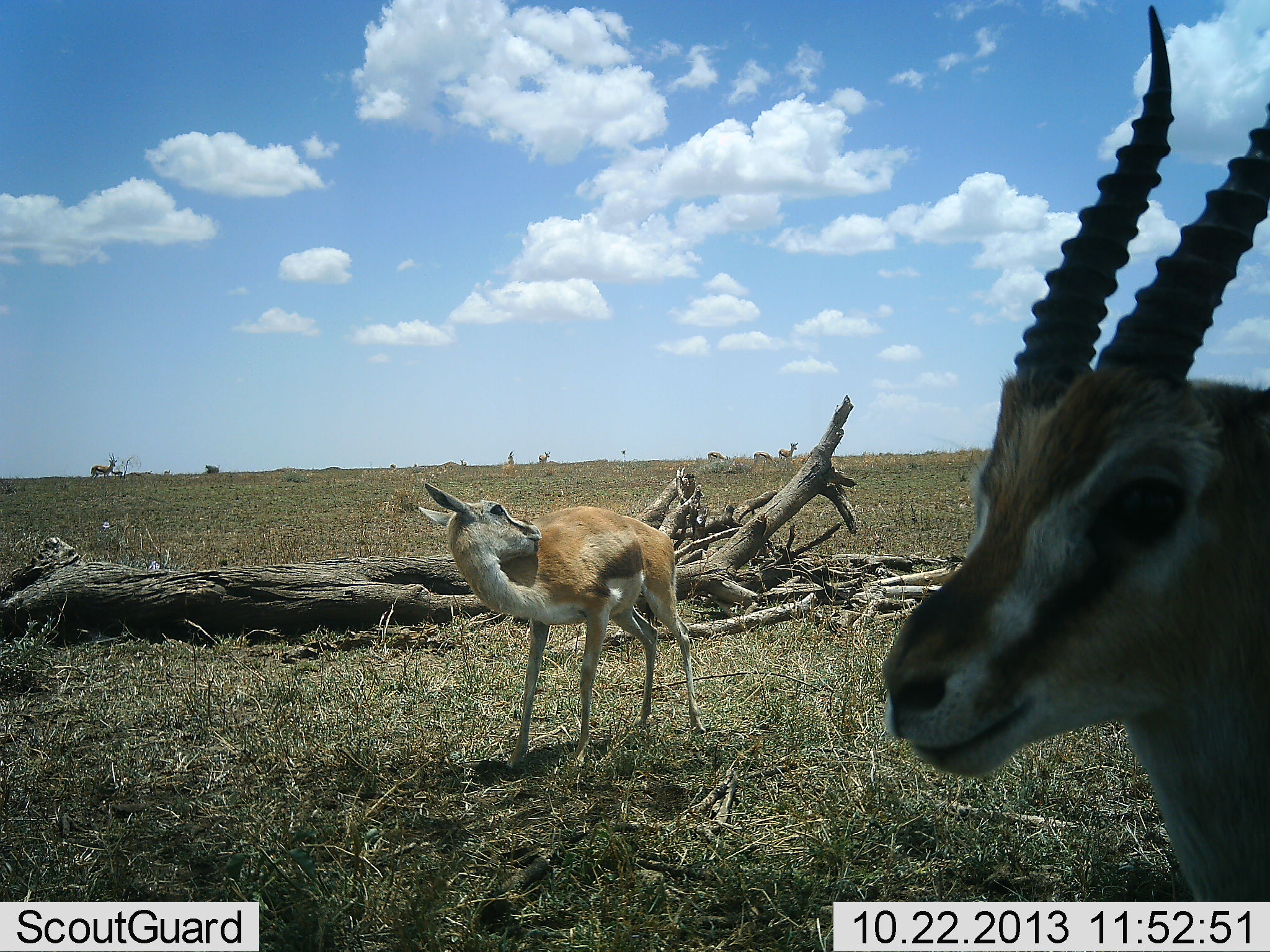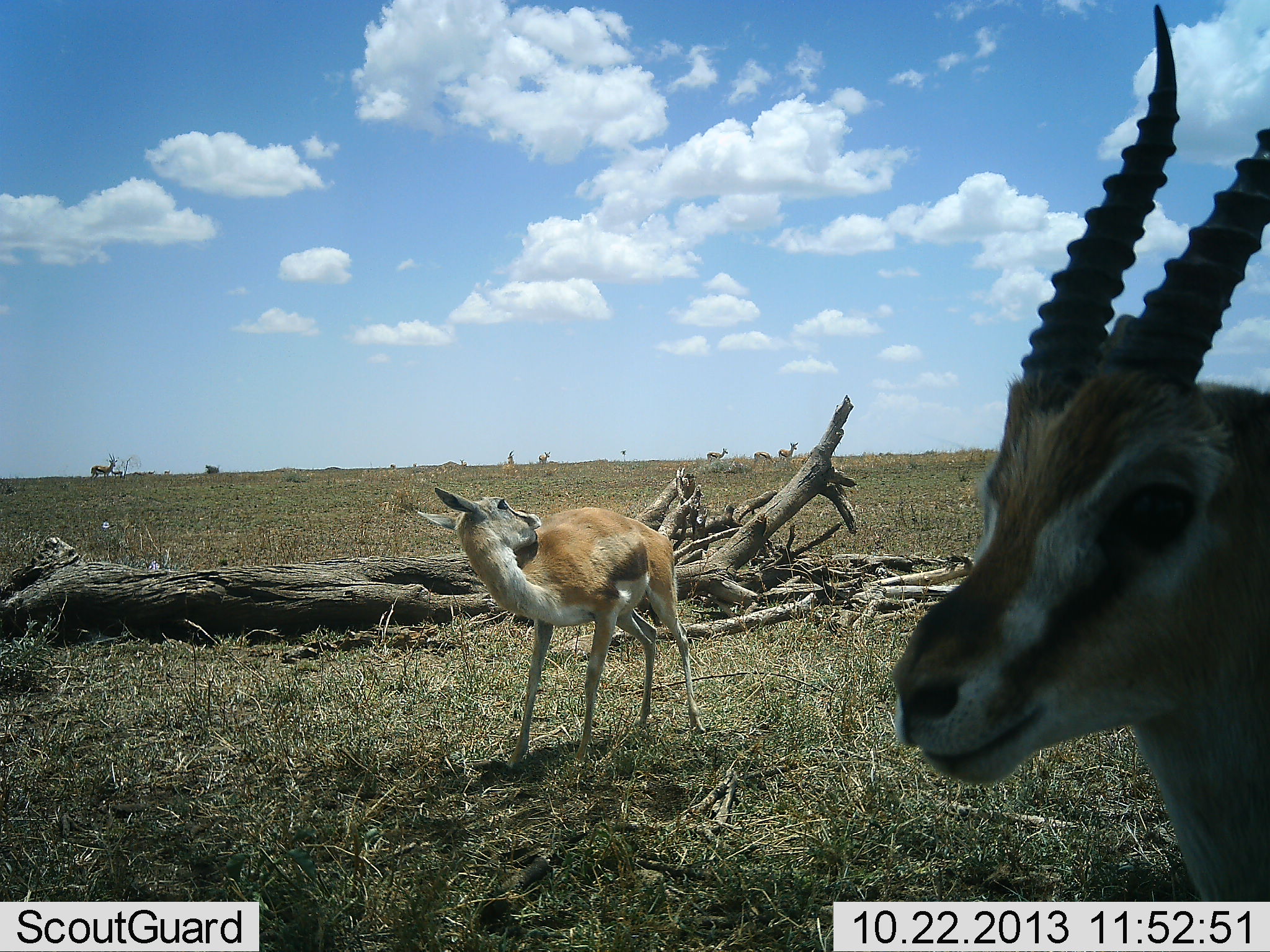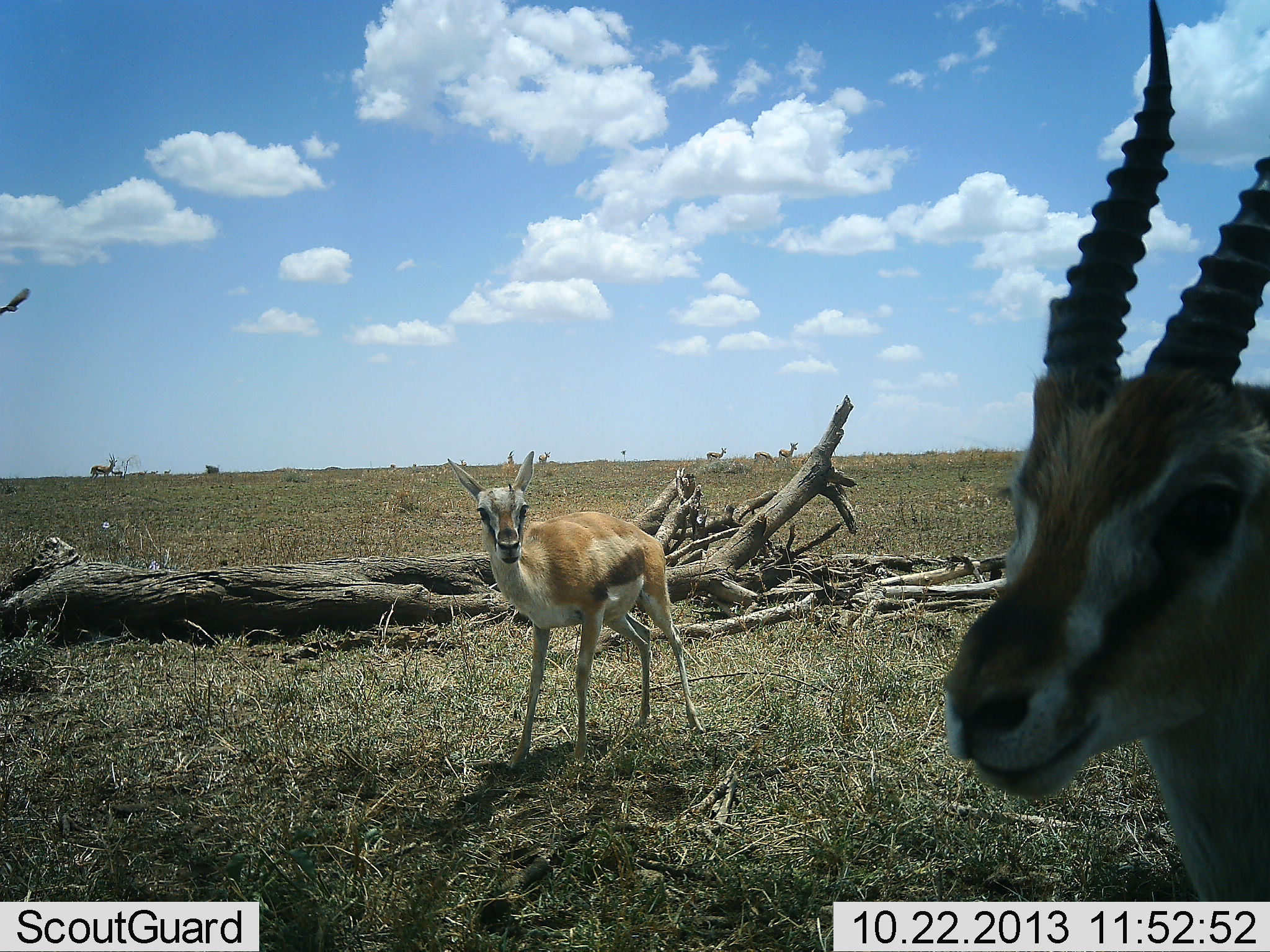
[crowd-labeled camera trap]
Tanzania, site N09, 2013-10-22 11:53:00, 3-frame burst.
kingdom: Animalia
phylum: Chordata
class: Mammalia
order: Artiodactyla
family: Bovidae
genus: Eudorcas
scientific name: Eudorcas thomsonii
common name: thomson's gazelle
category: gazellethomsons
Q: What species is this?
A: Gazellethomsons (thomson's gazelle) (Eudorcas thomsonii).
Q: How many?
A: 6.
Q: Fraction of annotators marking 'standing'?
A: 86%.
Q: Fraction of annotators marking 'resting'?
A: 7%.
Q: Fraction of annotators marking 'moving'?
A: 14%.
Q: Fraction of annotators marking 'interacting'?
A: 14%.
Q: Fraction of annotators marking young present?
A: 7%.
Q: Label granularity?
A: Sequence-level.